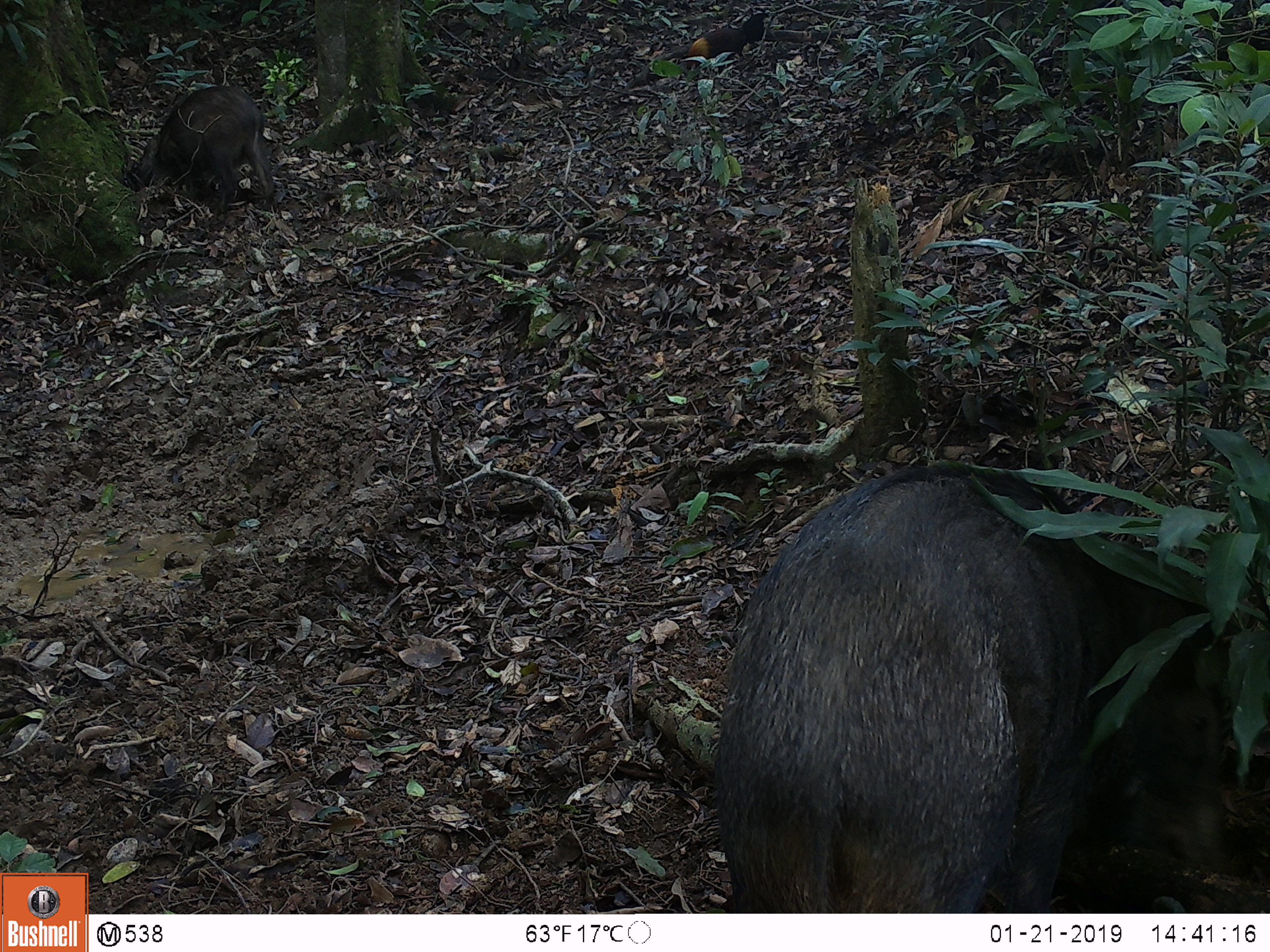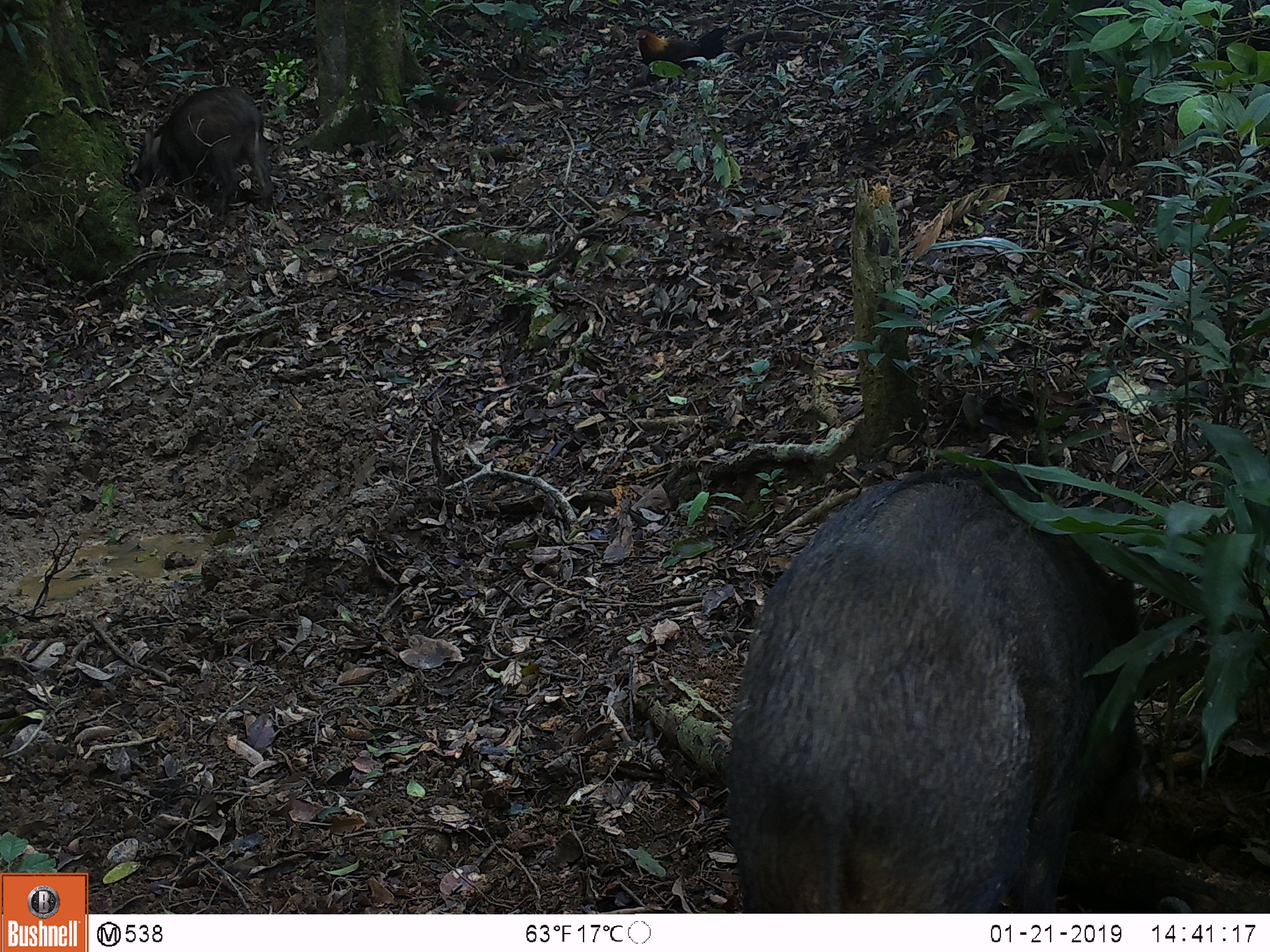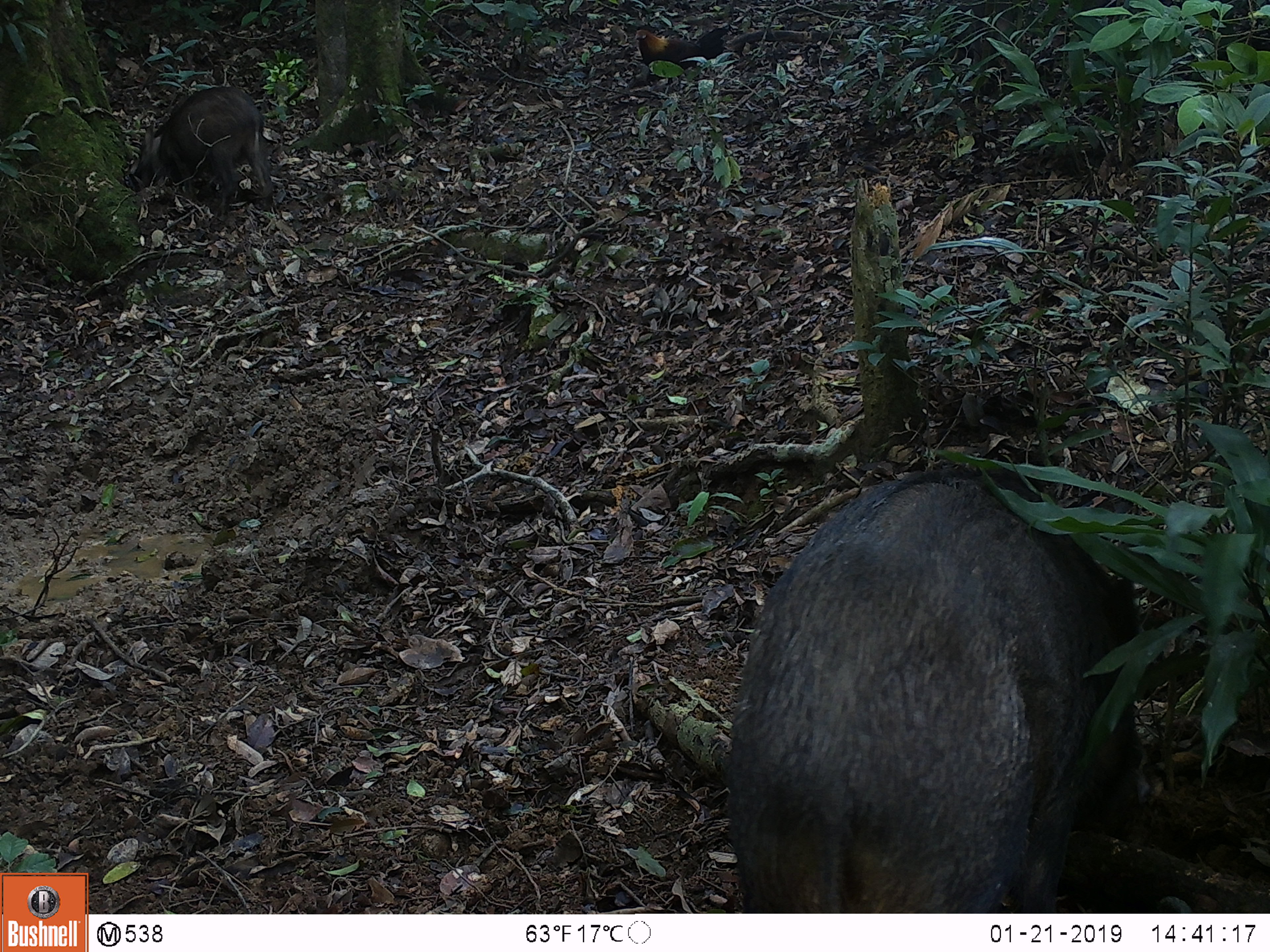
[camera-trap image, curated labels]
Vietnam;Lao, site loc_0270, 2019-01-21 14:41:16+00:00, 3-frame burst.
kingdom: Animalia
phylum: Chordata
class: Mammalia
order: Artiodactyla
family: Suidae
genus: Sus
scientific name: Sus scrofa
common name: eurasian wild pig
Eurasian wild pig (Sus scrofa). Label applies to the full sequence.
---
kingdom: Animalia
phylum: Chordata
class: Aves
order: Galliformes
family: Phasianidae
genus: Gallus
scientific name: Gallus gallus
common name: red junglefowl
Red junglefowl (Gallus gallus). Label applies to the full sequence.